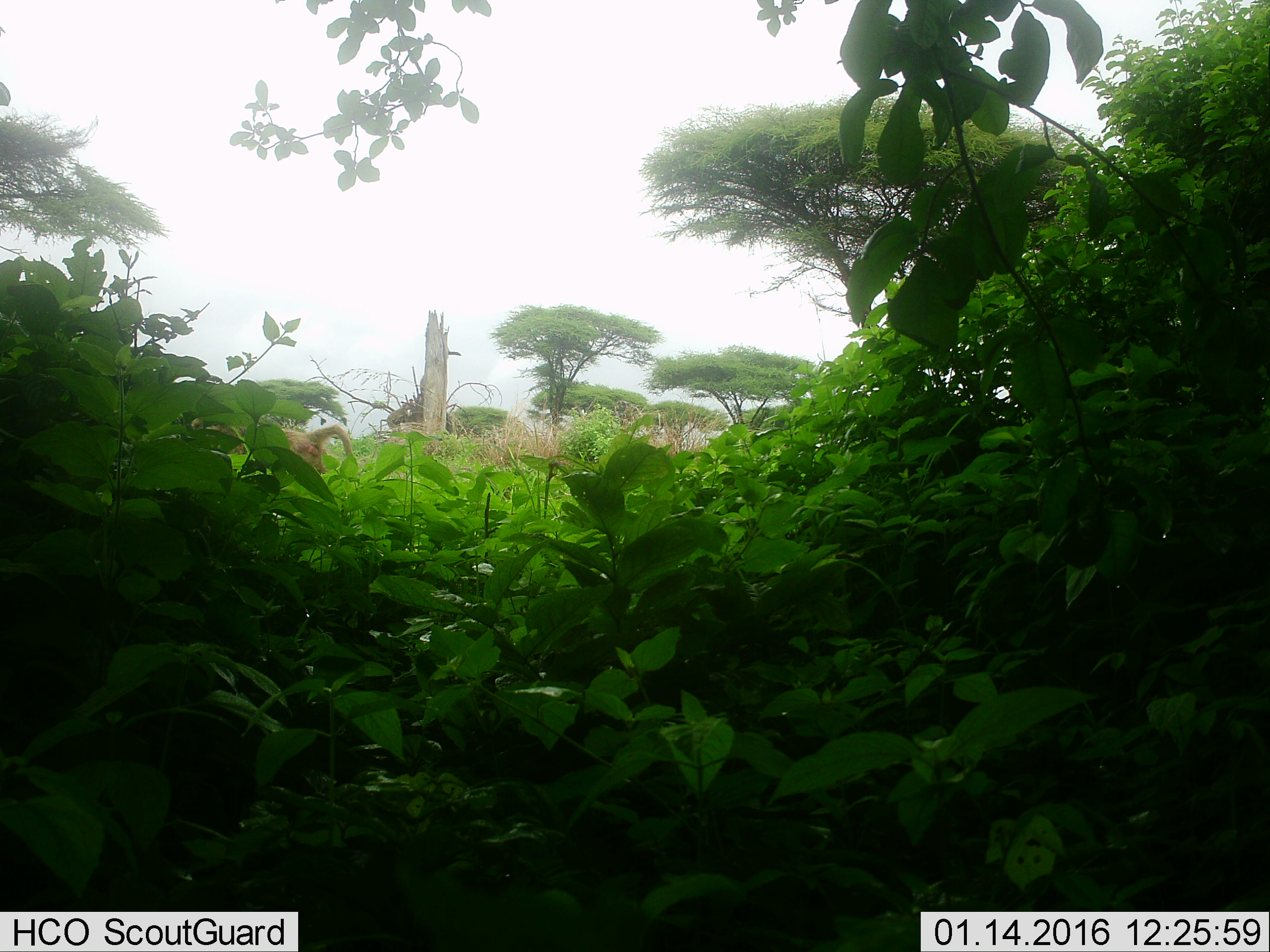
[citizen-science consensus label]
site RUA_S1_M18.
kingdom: Animalia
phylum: Chordata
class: Mammalia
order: Primates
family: Cercopithecidae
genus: Papio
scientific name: Papio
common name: baboon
Baboon (Papio), count 1. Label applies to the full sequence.